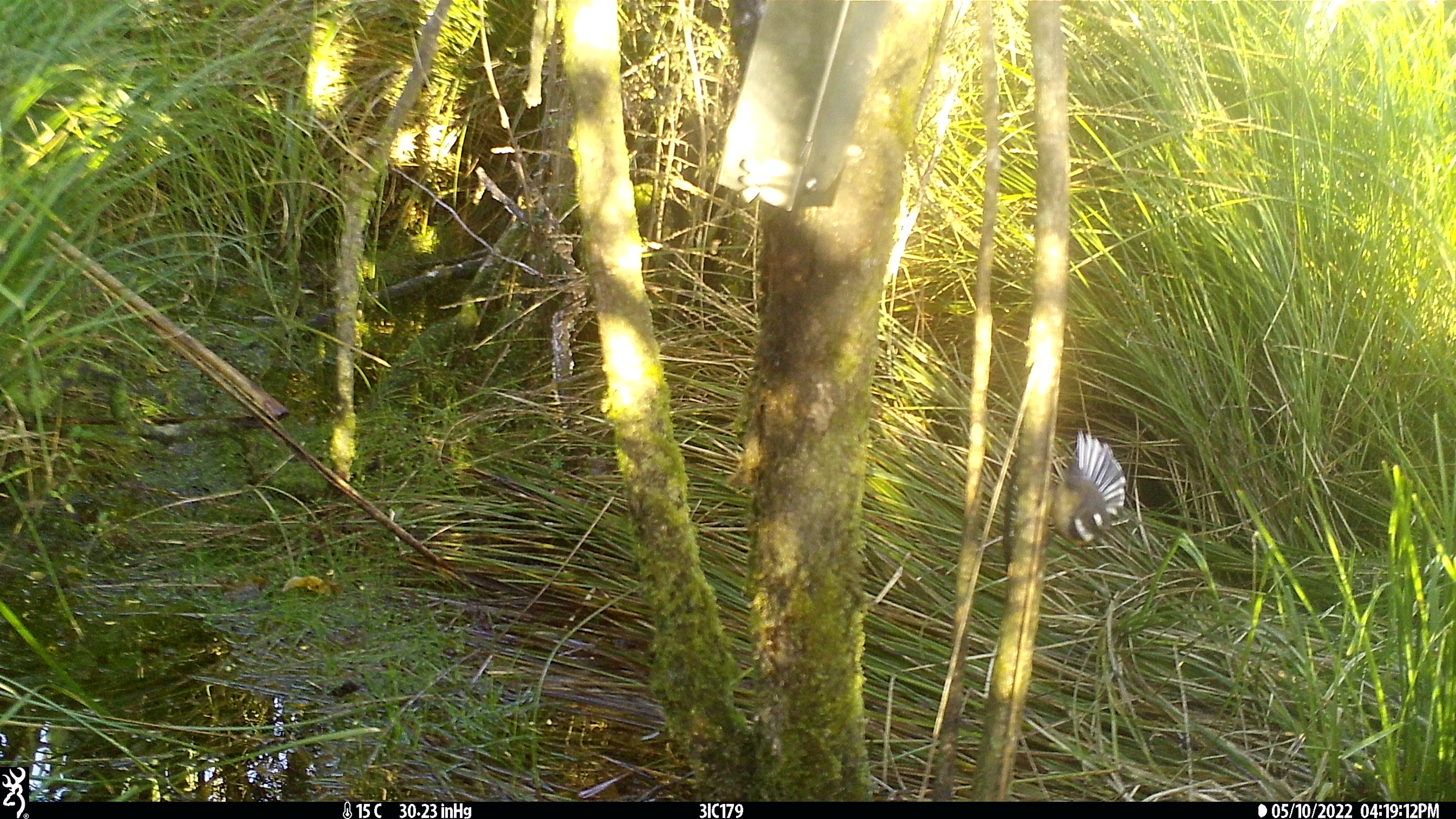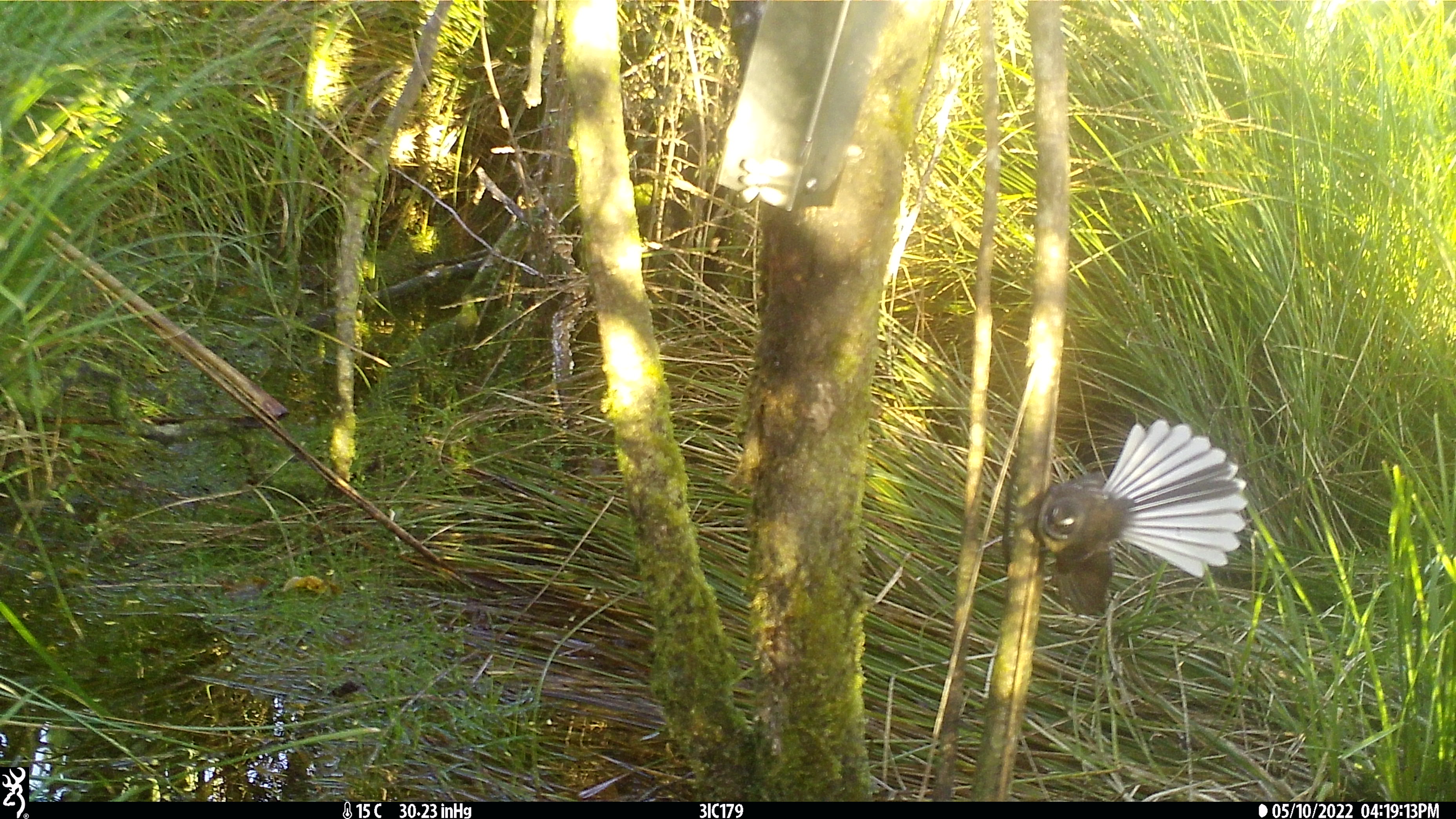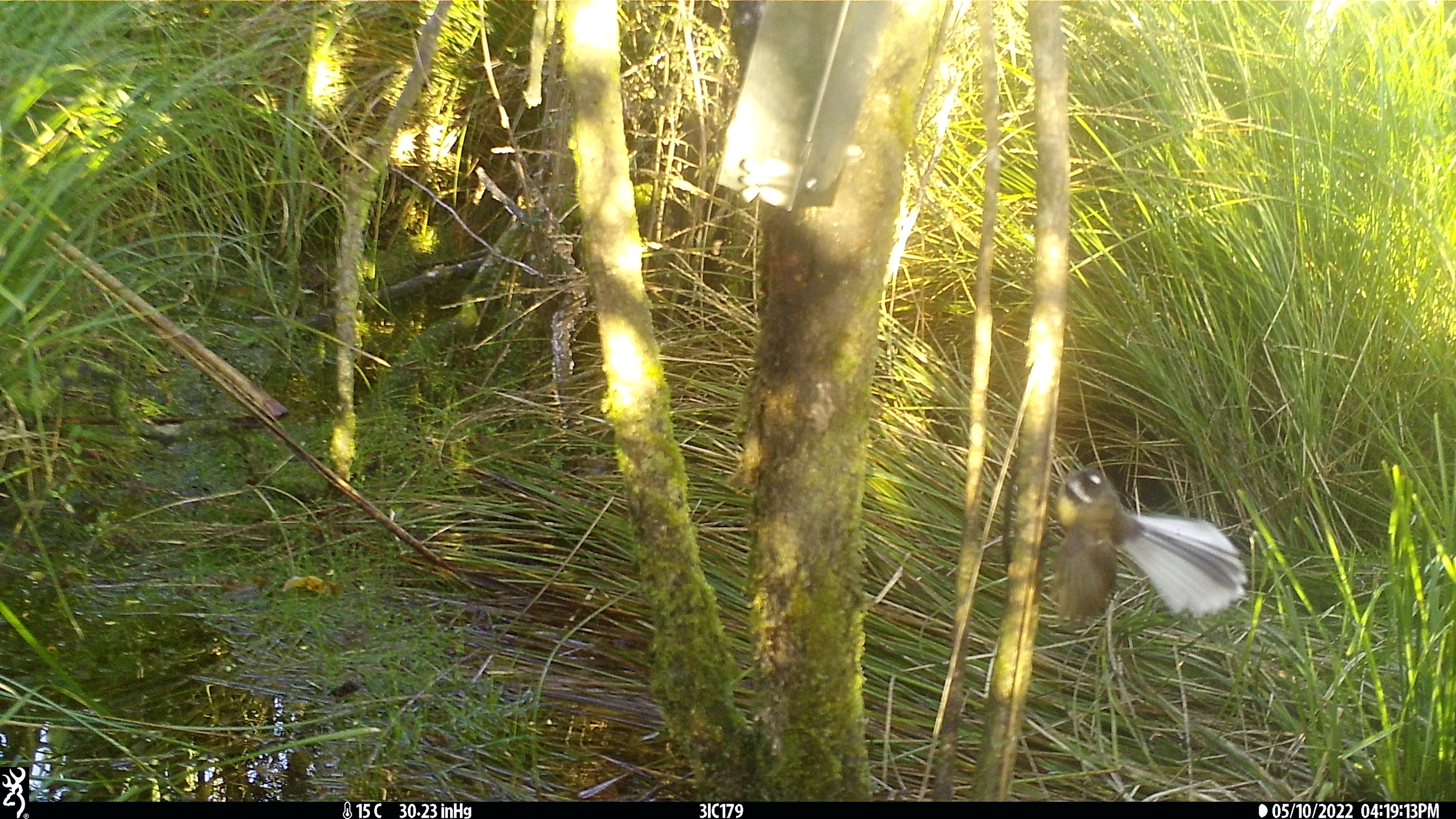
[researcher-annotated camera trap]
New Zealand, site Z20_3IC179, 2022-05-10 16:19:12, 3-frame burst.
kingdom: Animalia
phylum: Chordata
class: Aves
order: Passeriformes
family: Rhipiduridae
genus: Rhipidura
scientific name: Rhipidura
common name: fantails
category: fantail